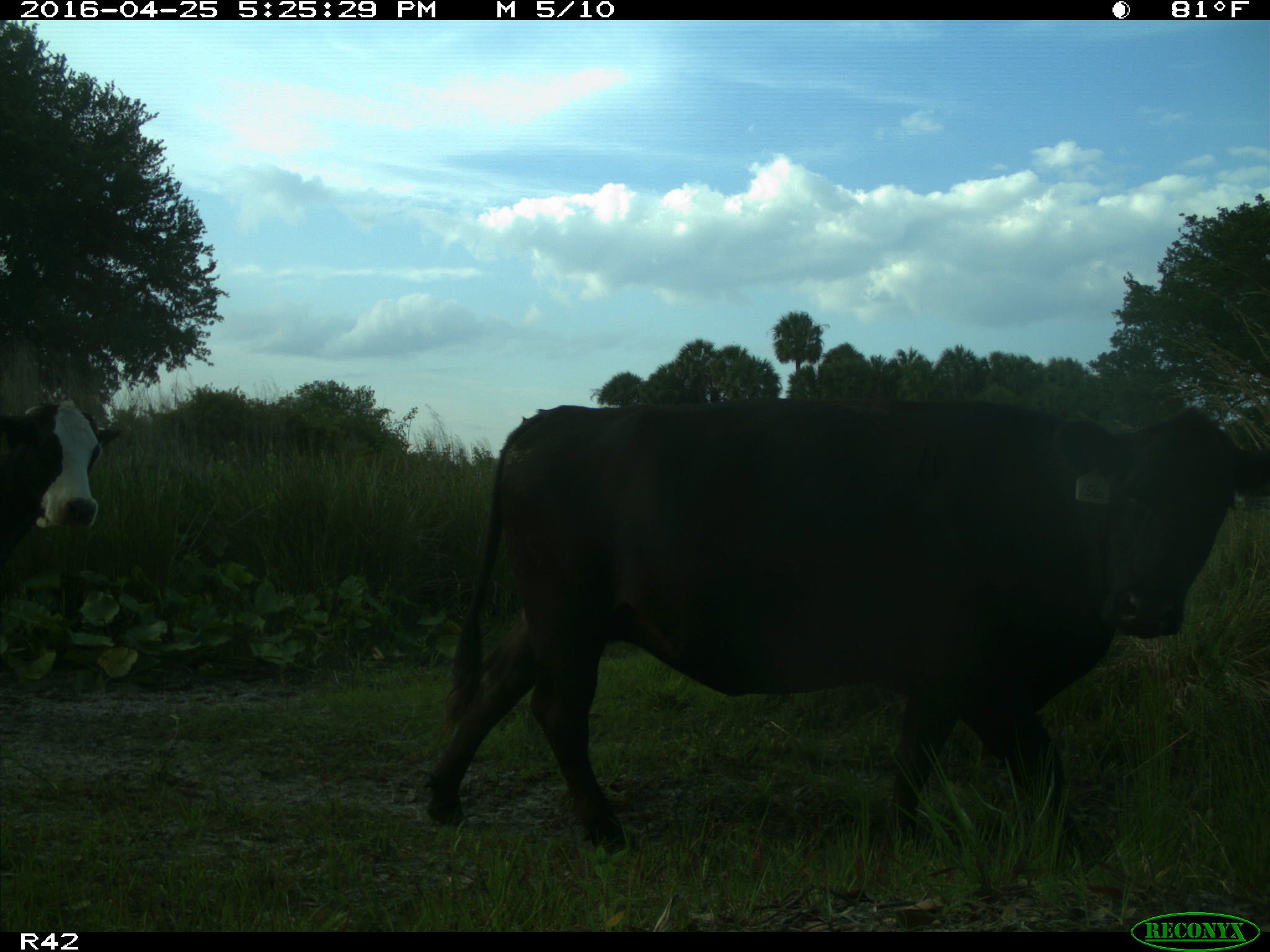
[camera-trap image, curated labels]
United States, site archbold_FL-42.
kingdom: Animalia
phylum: Chordata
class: Mammalia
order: Artiodactyla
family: Bovidae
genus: Bos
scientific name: Bos taurus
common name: domestic cow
Bos taurus (domestic cow).